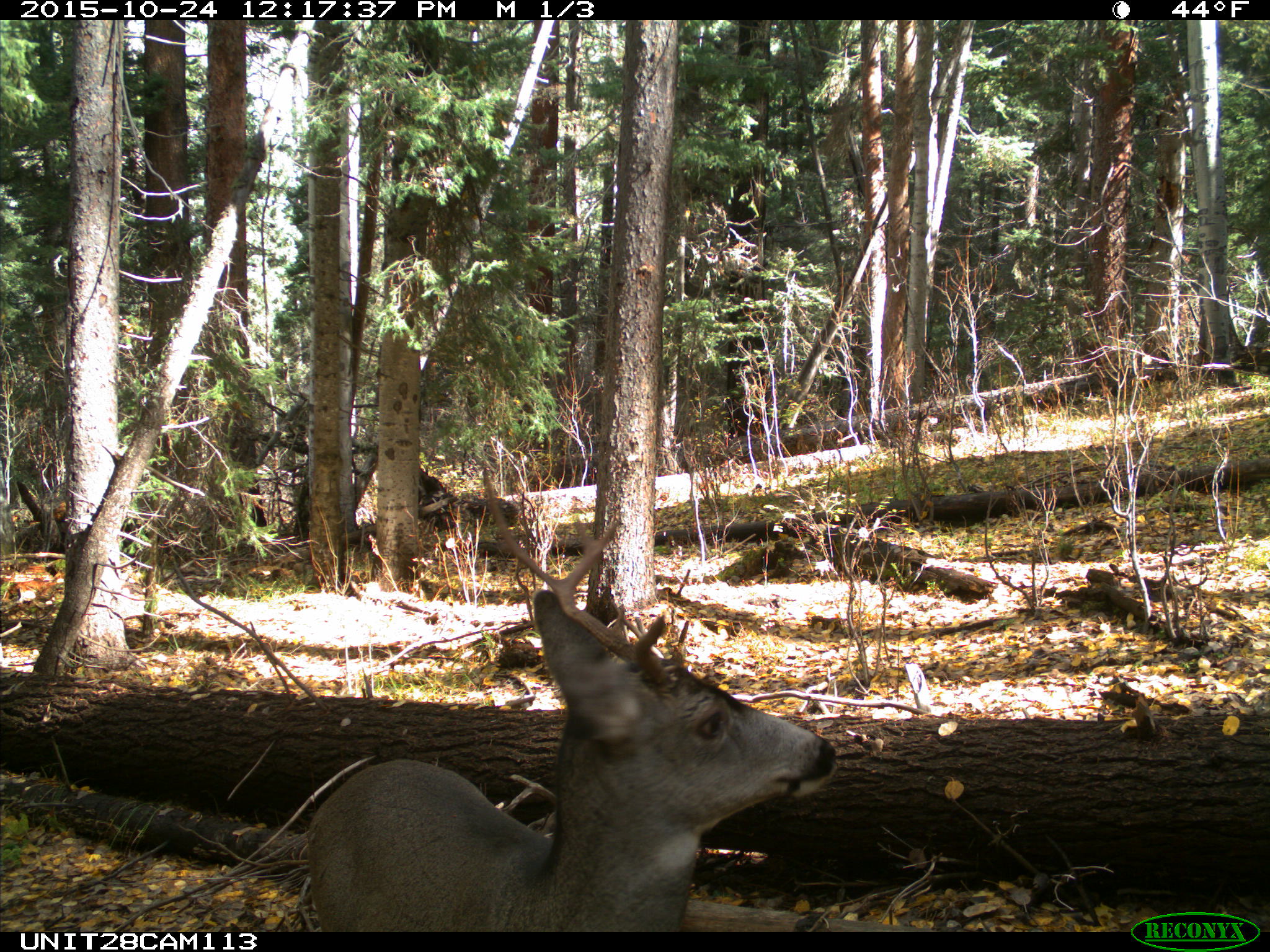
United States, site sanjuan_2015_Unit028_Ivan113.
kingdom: Animalia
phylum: Chordata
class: Mammalia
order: Artiodactyla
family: Cervidae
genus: Odocoileus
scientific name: Odocoileus hemionus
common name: mule deer